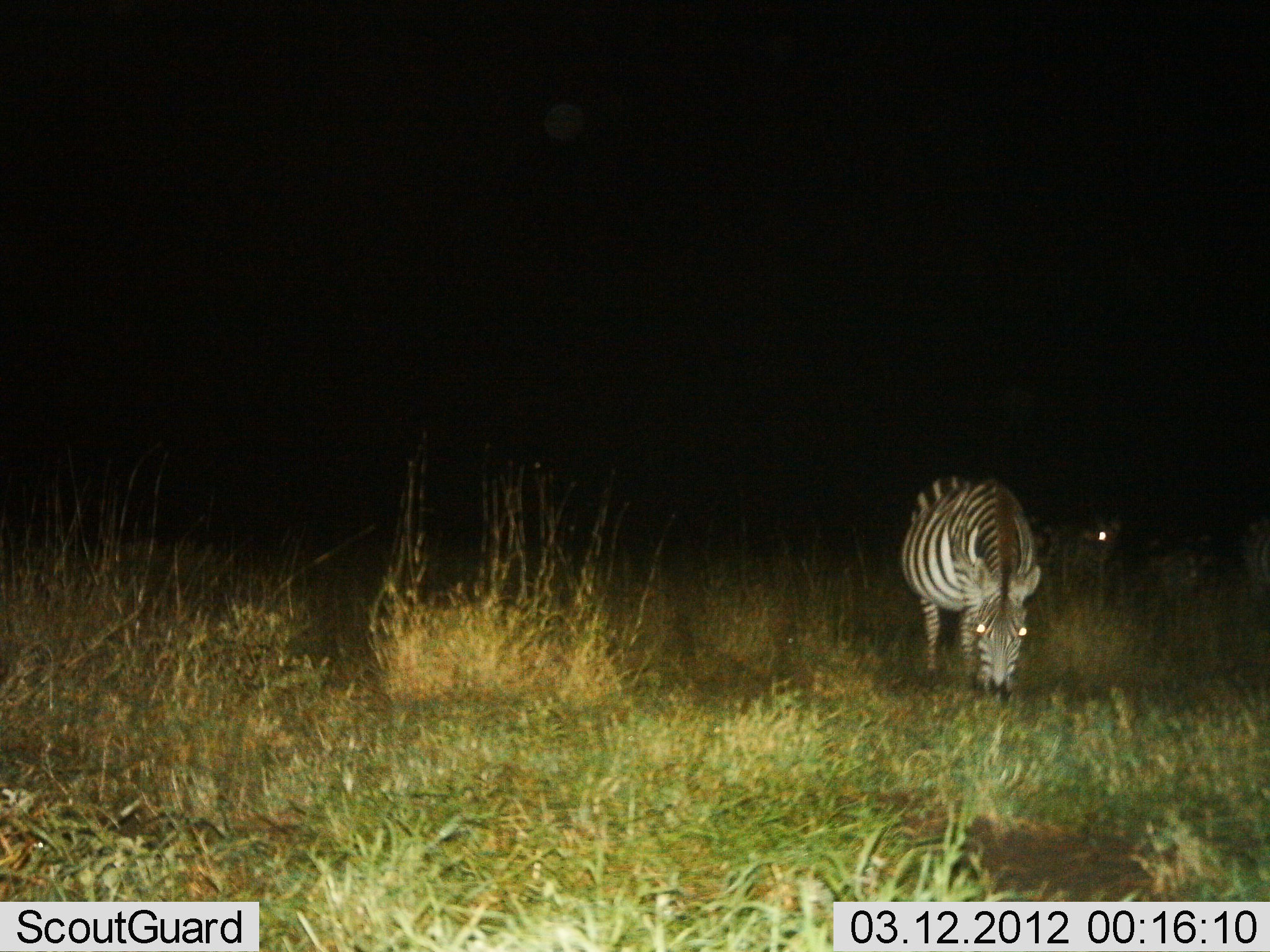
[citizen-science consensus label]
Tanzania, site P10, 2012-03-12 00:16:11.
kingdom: Animalia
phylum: Chordata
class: Mammalia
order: Perissodactyla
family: Equidae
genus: Equus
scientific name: Equus quagga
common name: plains zebra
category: zebra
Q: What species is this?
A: Zebra (plains zebra) (Equus quagga).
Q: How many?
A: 1.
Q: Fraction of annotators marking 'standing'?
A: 41%.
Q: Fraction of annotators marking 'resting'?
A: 0%.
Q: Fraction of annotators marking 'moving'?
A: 0%.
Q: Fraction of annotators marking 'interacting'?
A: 0%.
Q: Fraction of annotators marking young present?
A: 0%.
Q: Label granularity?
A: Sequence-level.